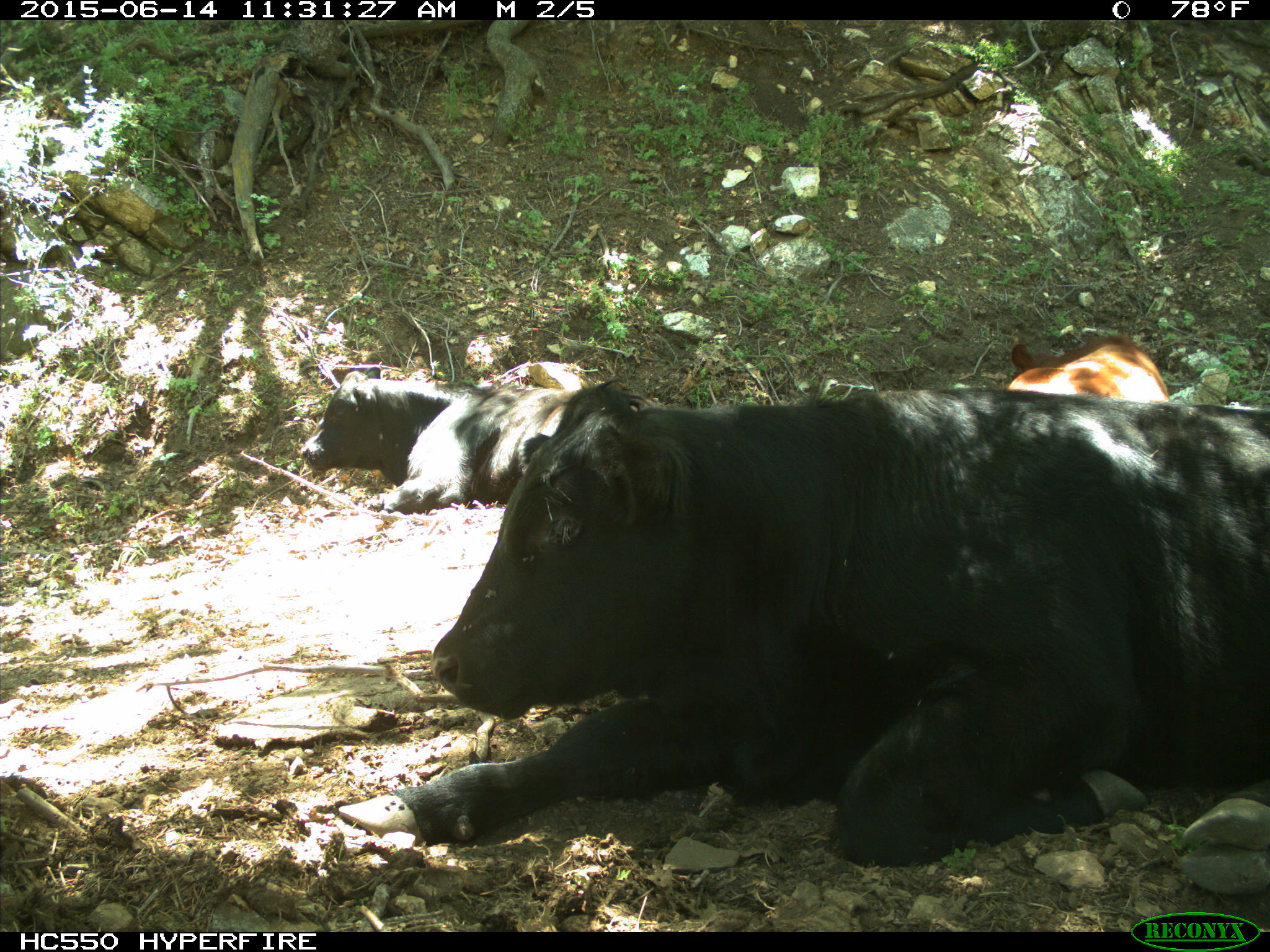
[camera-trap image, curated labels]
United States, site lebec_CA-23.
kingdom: Animalia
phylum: Chordata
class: Mammalia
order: Artiodactyla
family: Bovidae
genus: Bos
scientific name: Bos taurus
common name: domestic cow